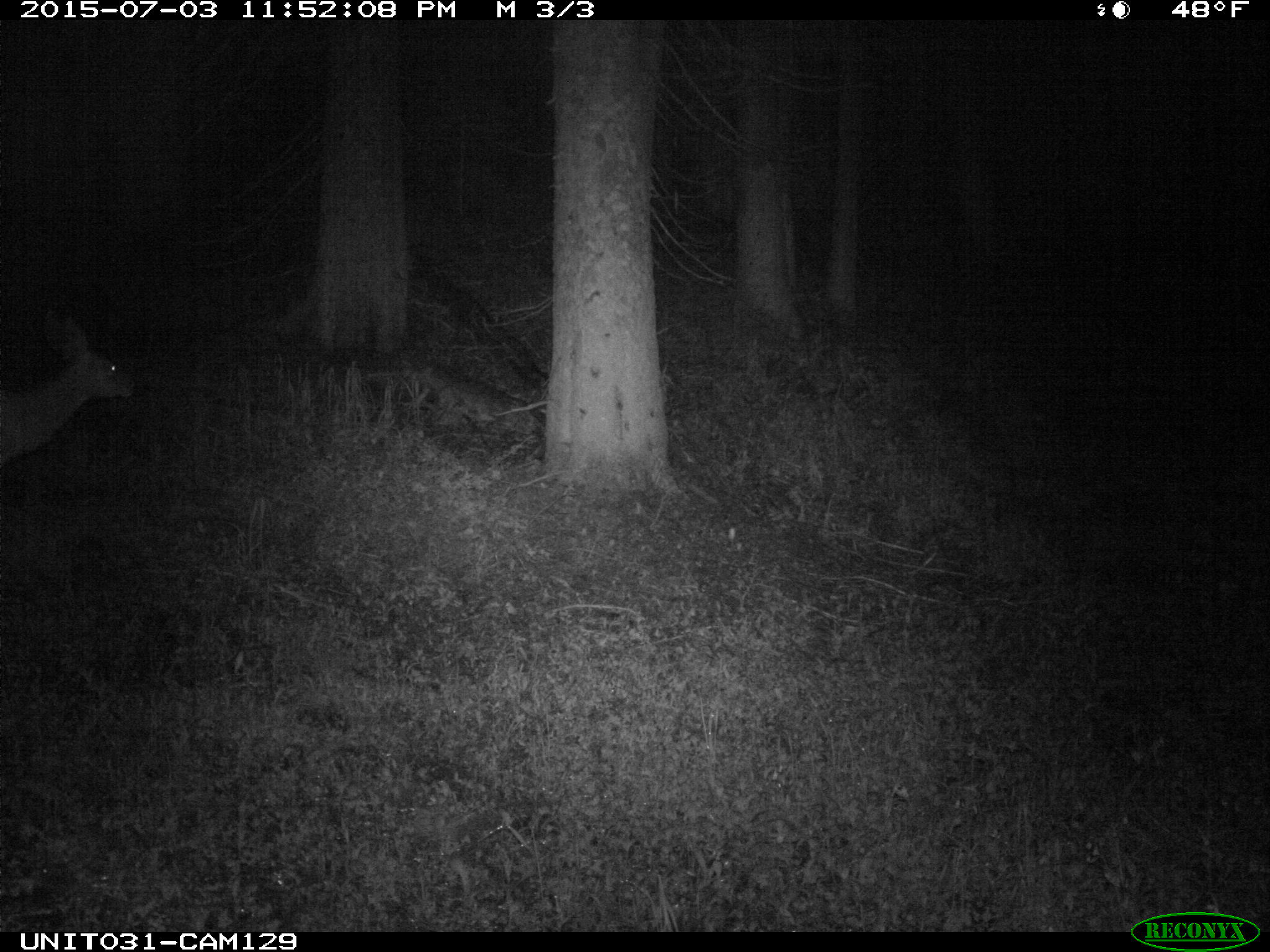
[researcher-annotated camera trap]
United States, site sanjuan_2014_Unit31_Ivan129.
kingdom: Animalia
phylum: Chordata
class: Mammalia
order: Artiodactyla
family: Cervidae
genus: Odocoileus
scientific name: Odocoileus hemionus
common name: mule deer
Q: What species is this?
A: Odocoileus hemionus (mule deer).